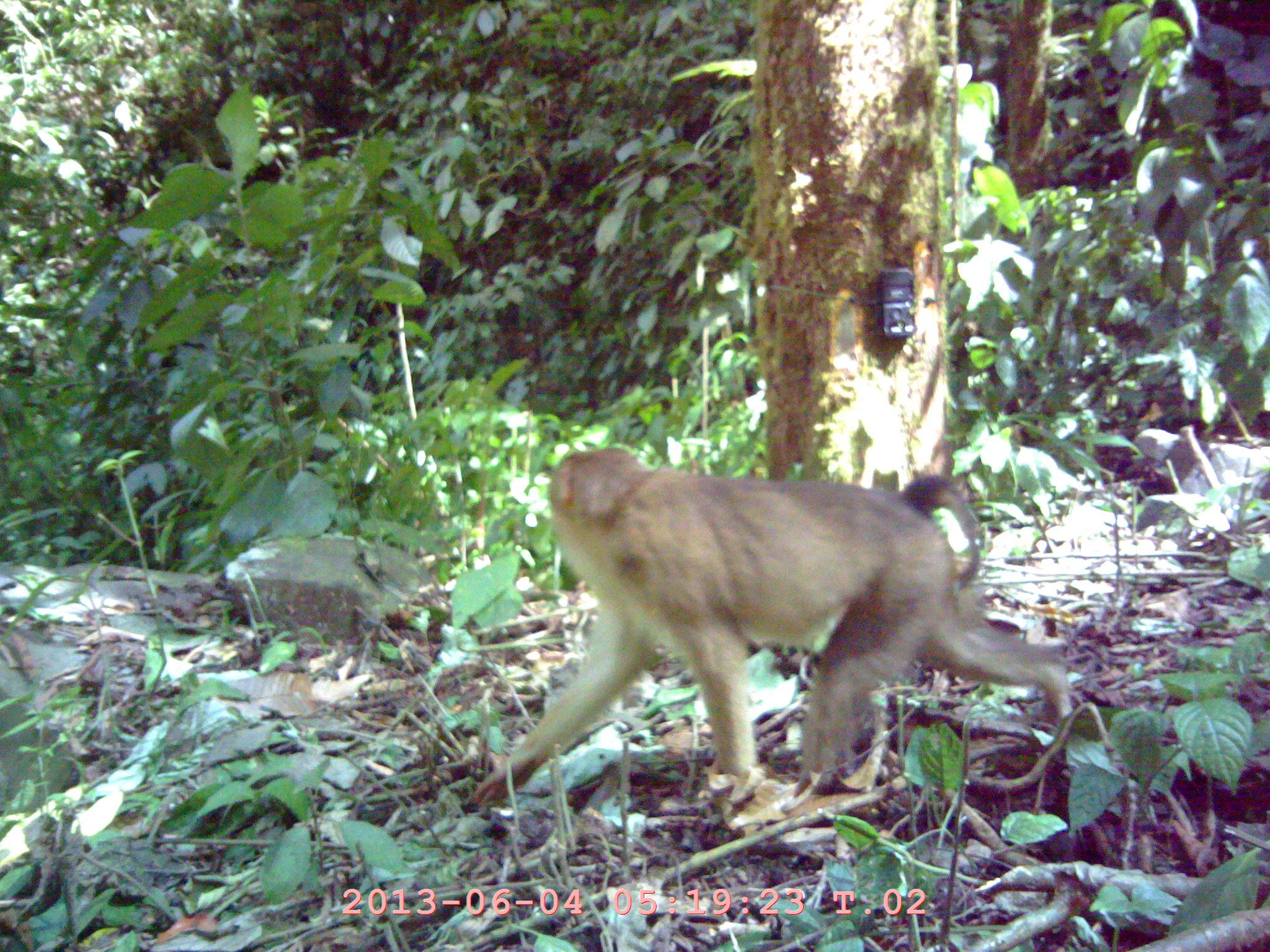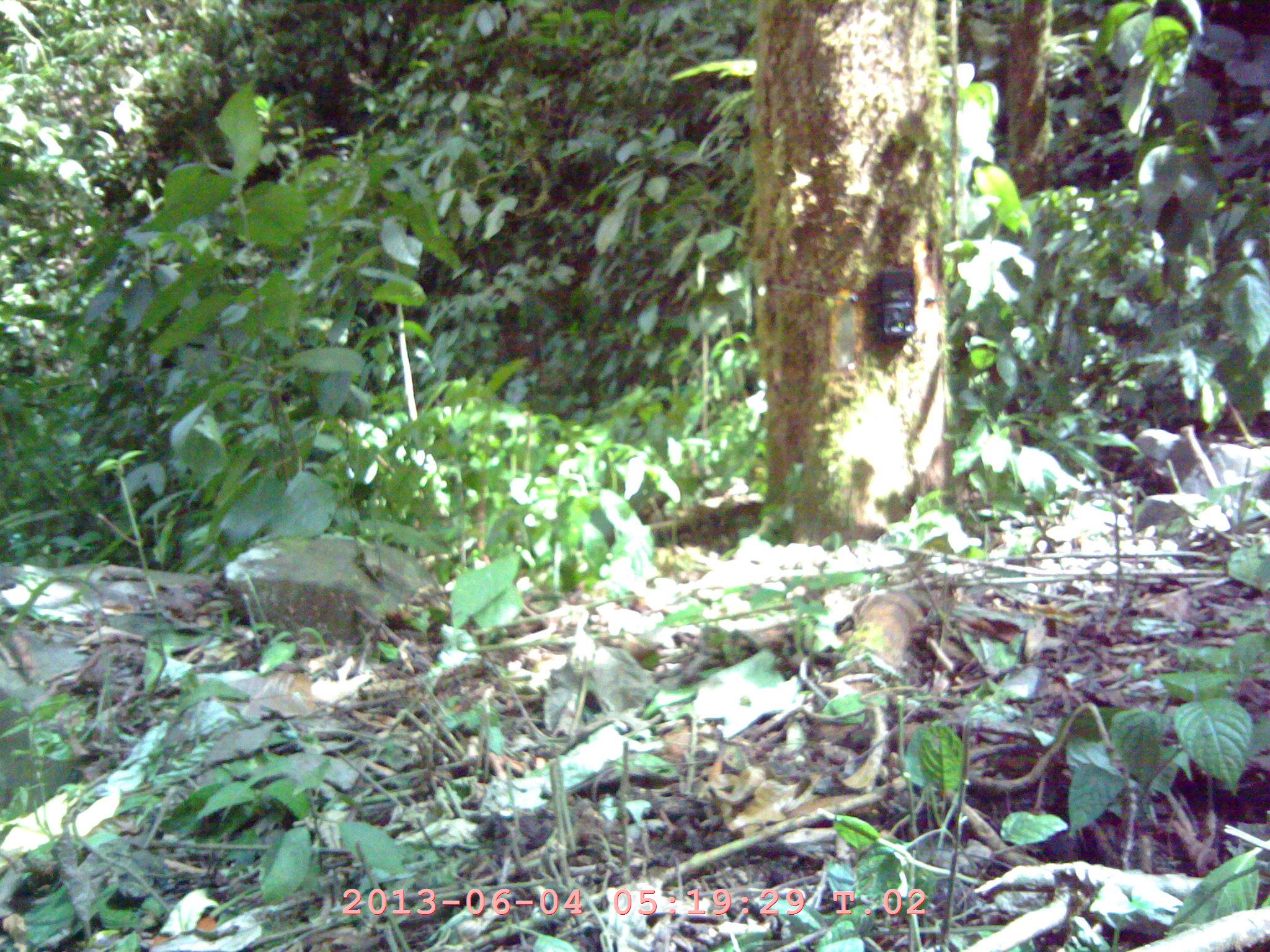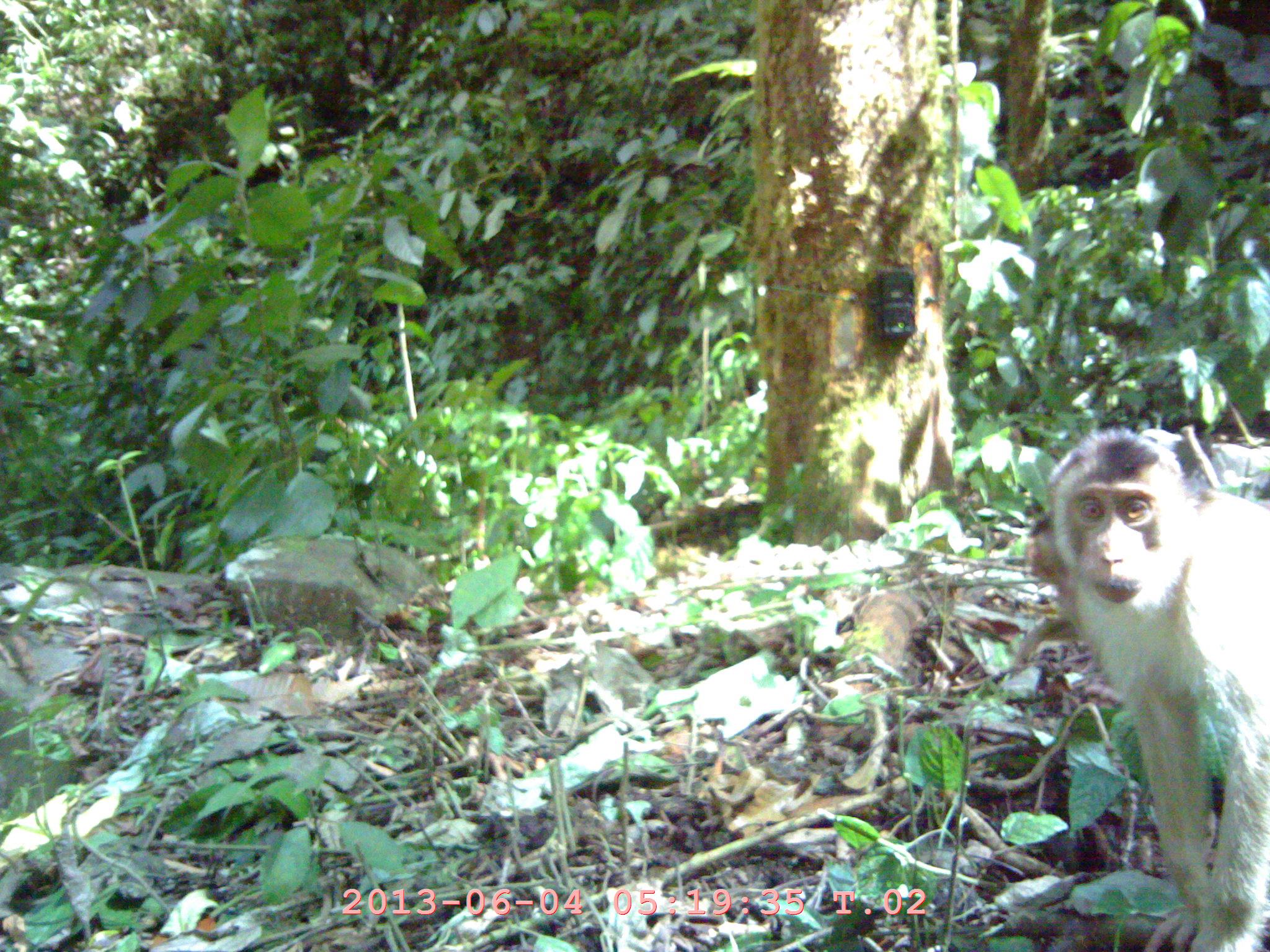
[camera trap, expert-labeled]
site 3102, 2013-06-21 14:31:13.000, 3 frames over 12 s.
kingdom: Animalia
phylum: Chordata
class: Mammalia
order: Primates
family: Cercopithecidae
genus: Macaca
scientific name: Macaca nemestrina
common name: southern pig-tailed macaque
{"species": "Macaca nemestrina (southern pig-tailed macaque)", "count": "1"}